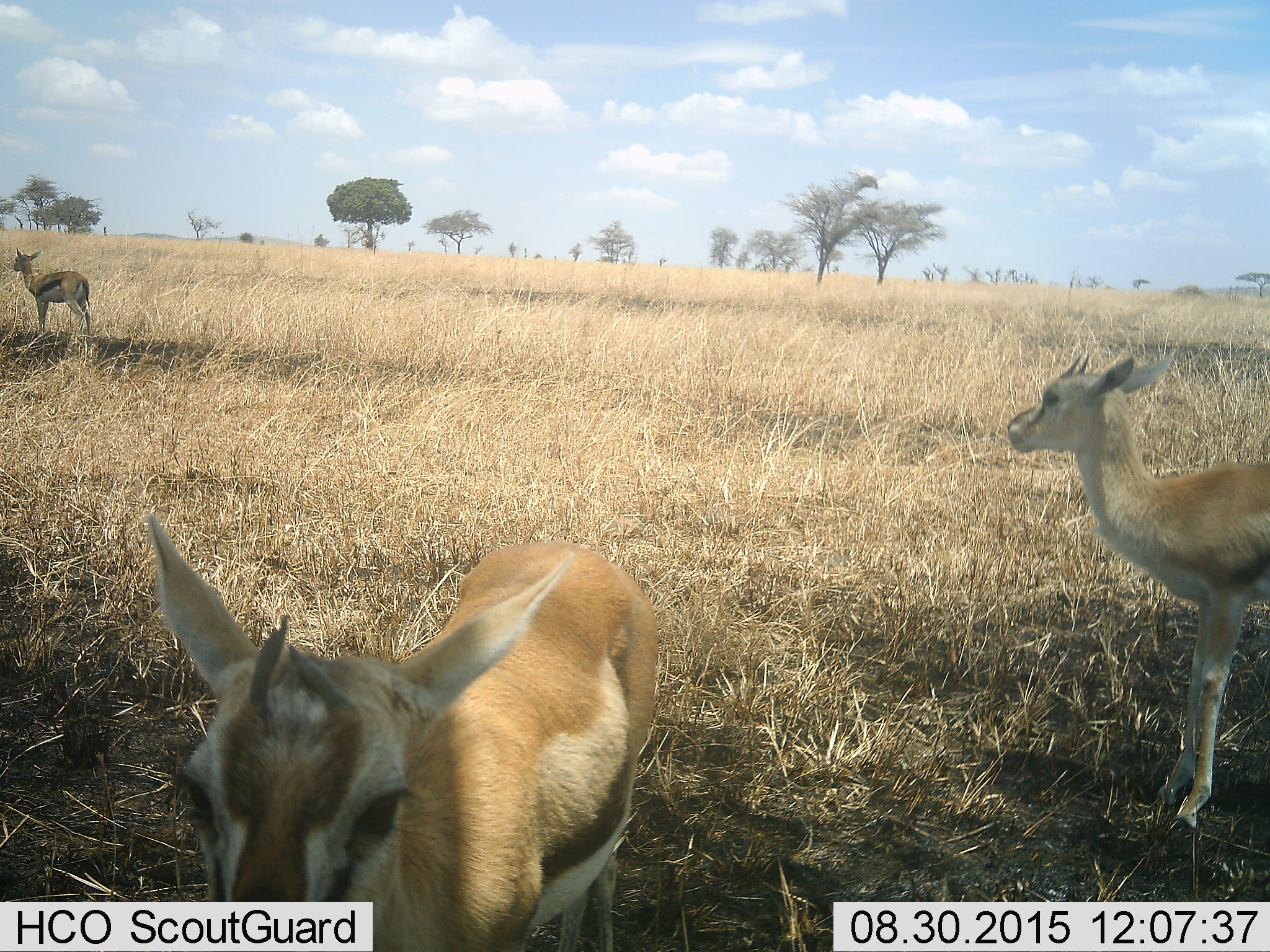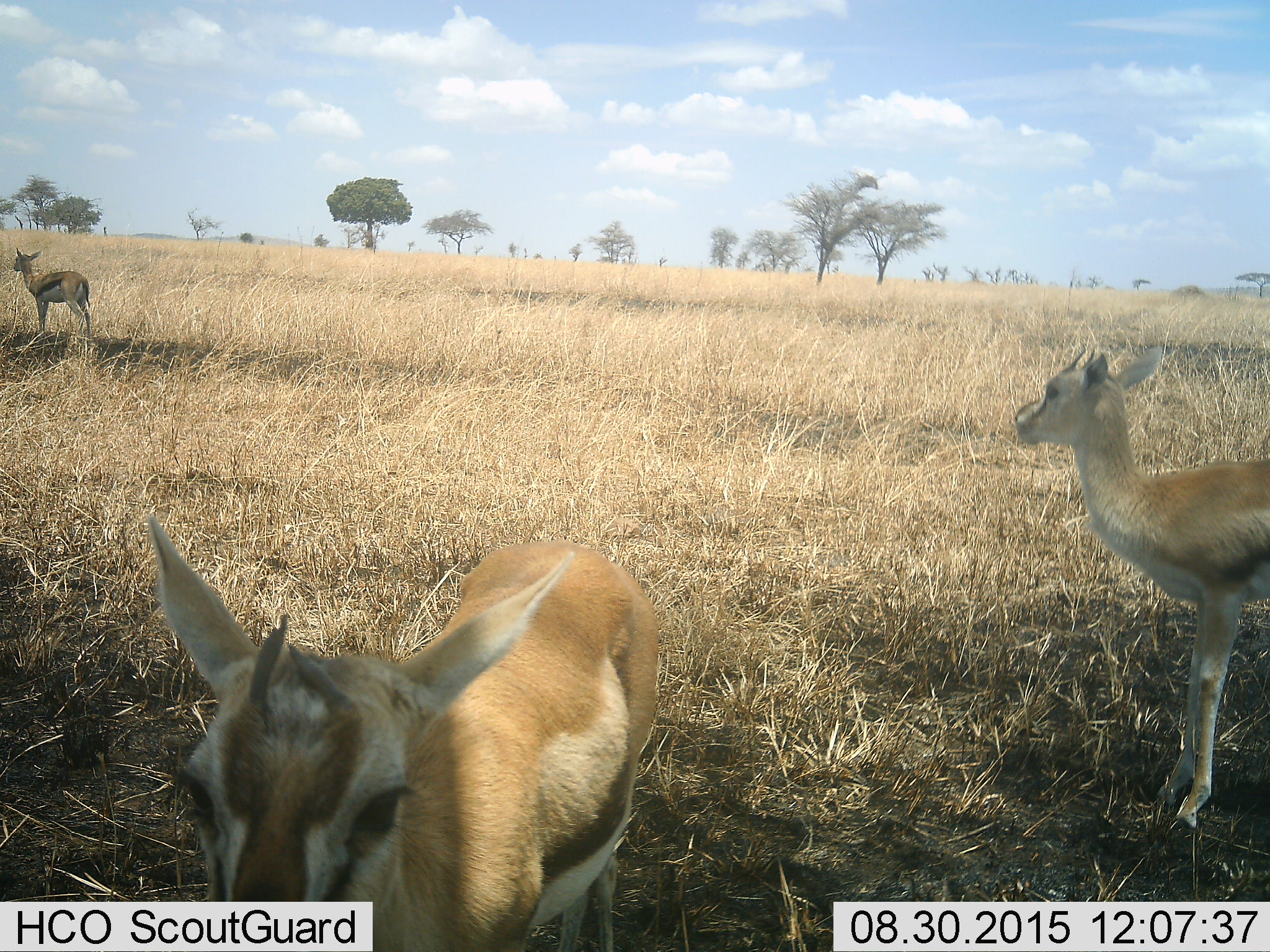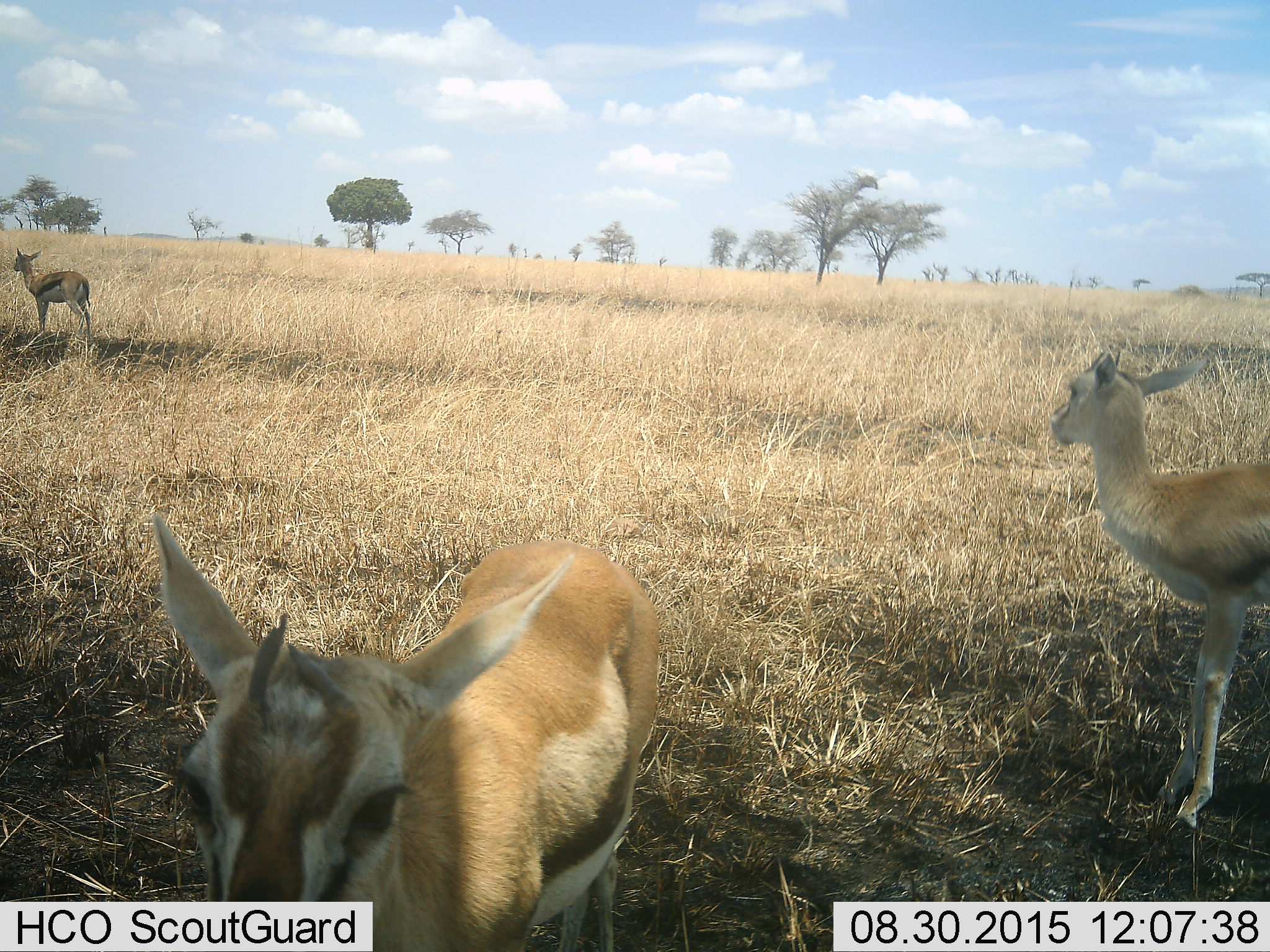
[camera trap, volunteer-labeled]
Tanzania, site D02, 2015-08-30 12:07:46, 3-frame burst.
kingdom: Animalia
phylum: Chordata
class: Mammalia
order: Artiodactyla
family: Bovidae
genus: Eudorcas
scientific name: Eudorcas thomsonii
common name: thomson's gazelle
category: gazellethomsons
Gazellethomsons (thomson's gazelle) (Eudorcas thomsonii), count 3. Behavior (volunteer vote fractions): standing 100%, resting 0%, moving 0%, interacting 0%. Young present (vote fraction): 33%. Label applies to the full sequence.